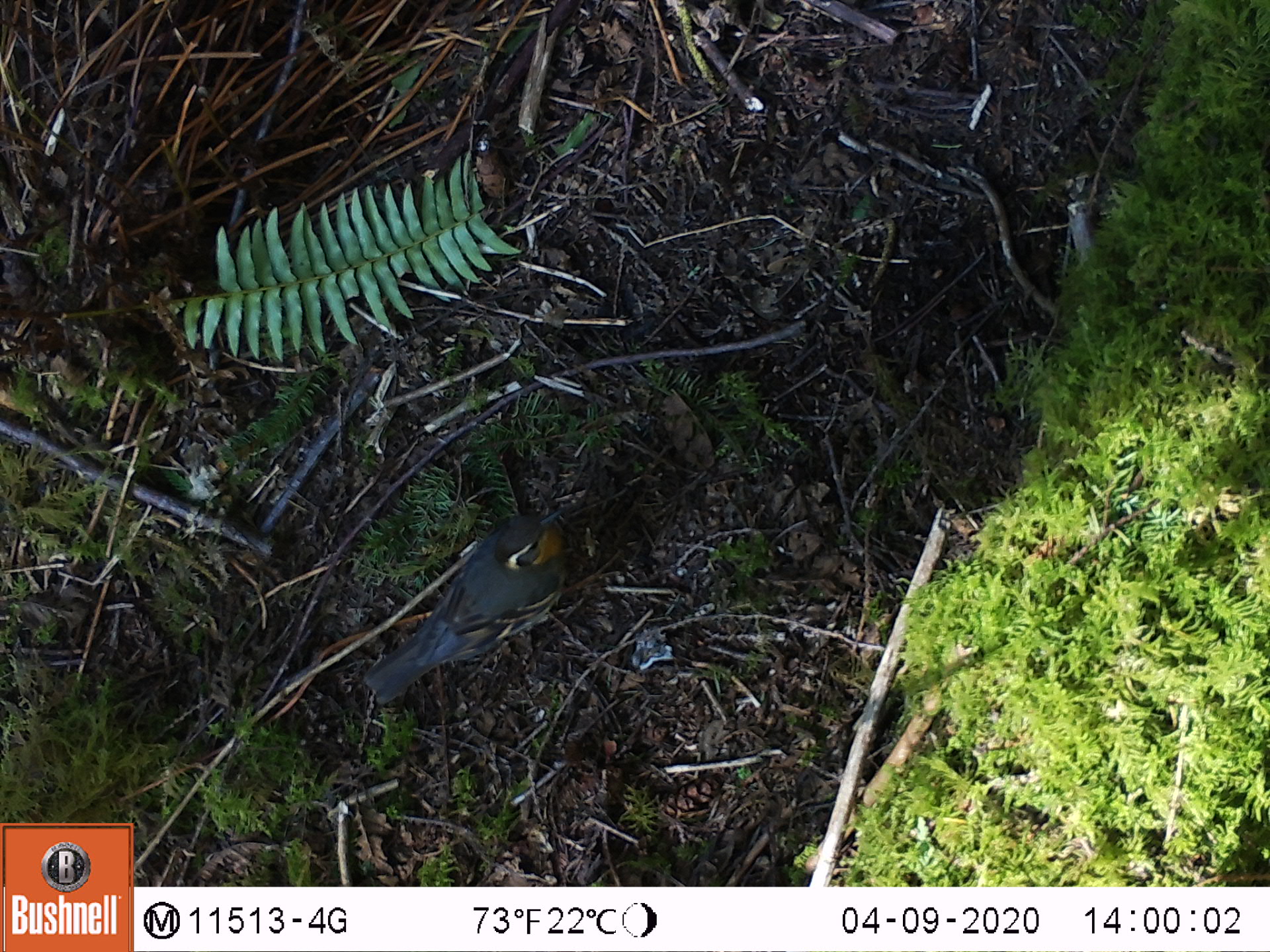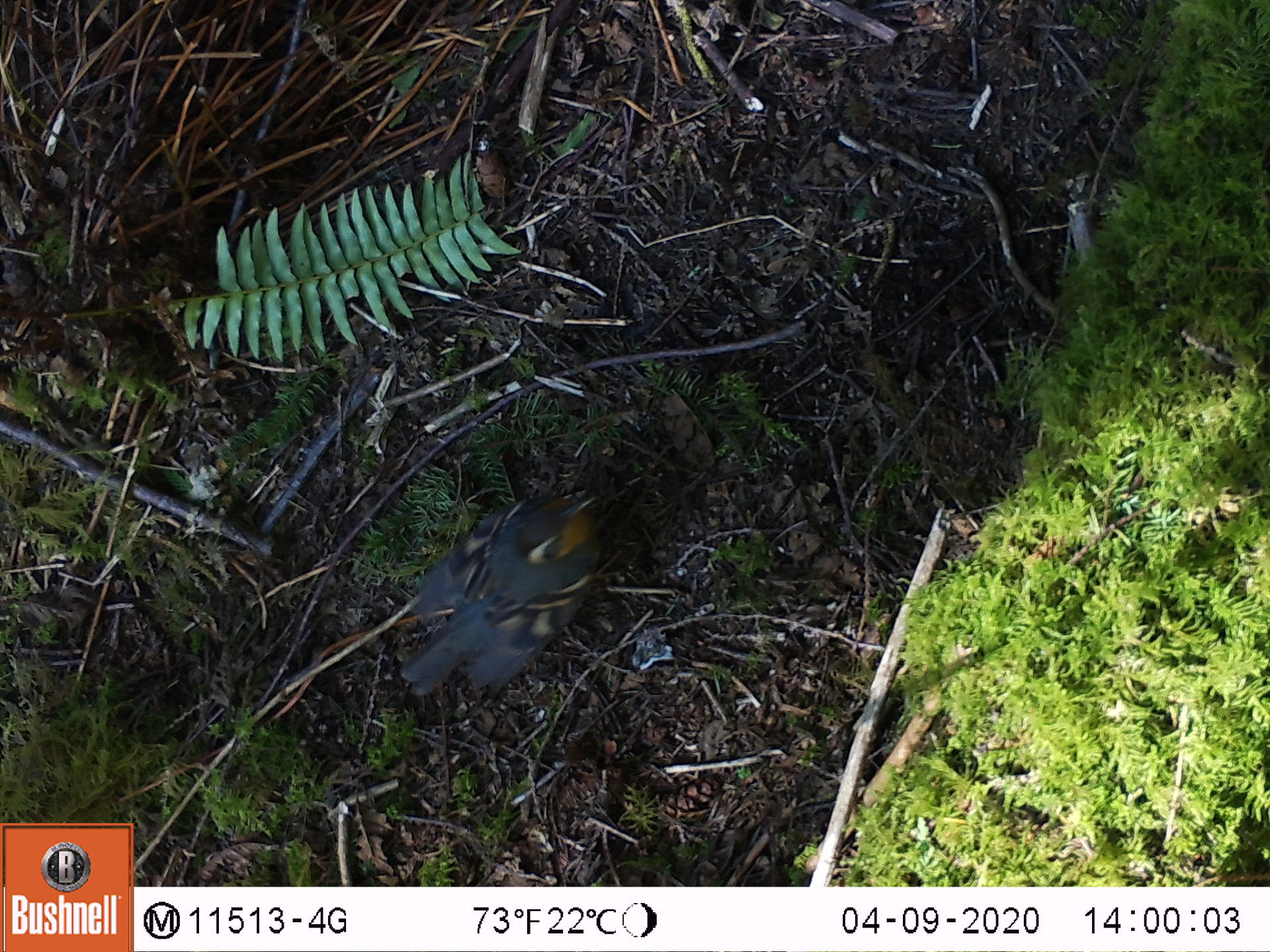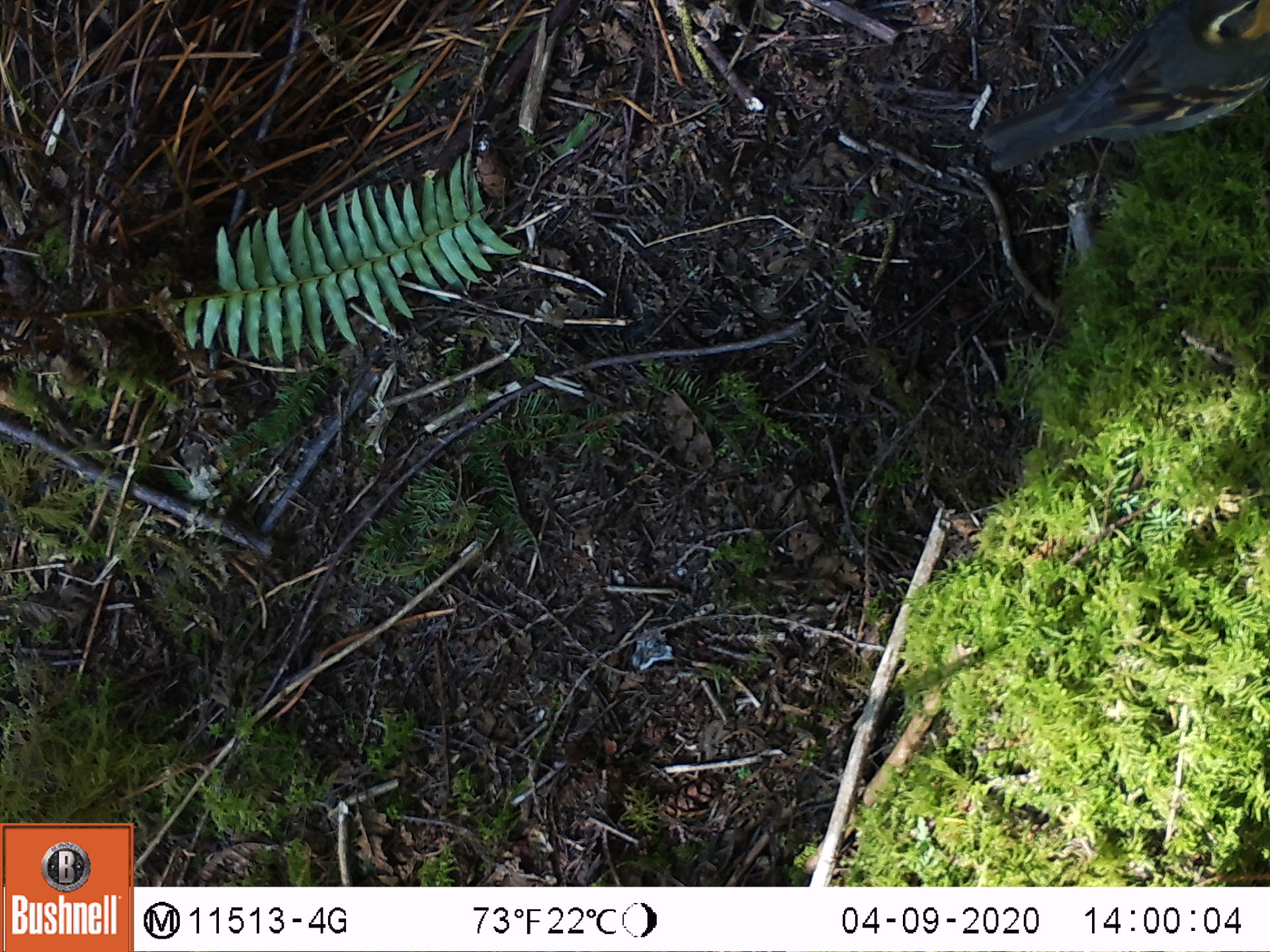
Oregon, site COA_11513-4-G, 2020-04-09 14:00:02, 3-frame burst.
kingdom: Animalia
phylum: Chordata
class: Aves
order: Passeriformes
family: Turdidae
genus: Ixoreus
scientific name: Ixoreus naevius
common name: varied thrush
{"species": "varied thrush (Ixoreus naevius)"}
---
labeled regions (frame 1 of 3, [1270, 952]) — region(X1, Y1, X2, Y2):
varied thrush: region(359, 504, 563, 704)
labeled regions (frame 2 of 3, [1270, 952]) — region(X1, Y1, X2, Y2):
varied thrush: region(398, 488, 603, 693)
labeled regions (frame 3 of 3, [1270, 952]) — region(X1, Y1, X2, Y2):
varied thrush: region(983, 0, 1263, 161)